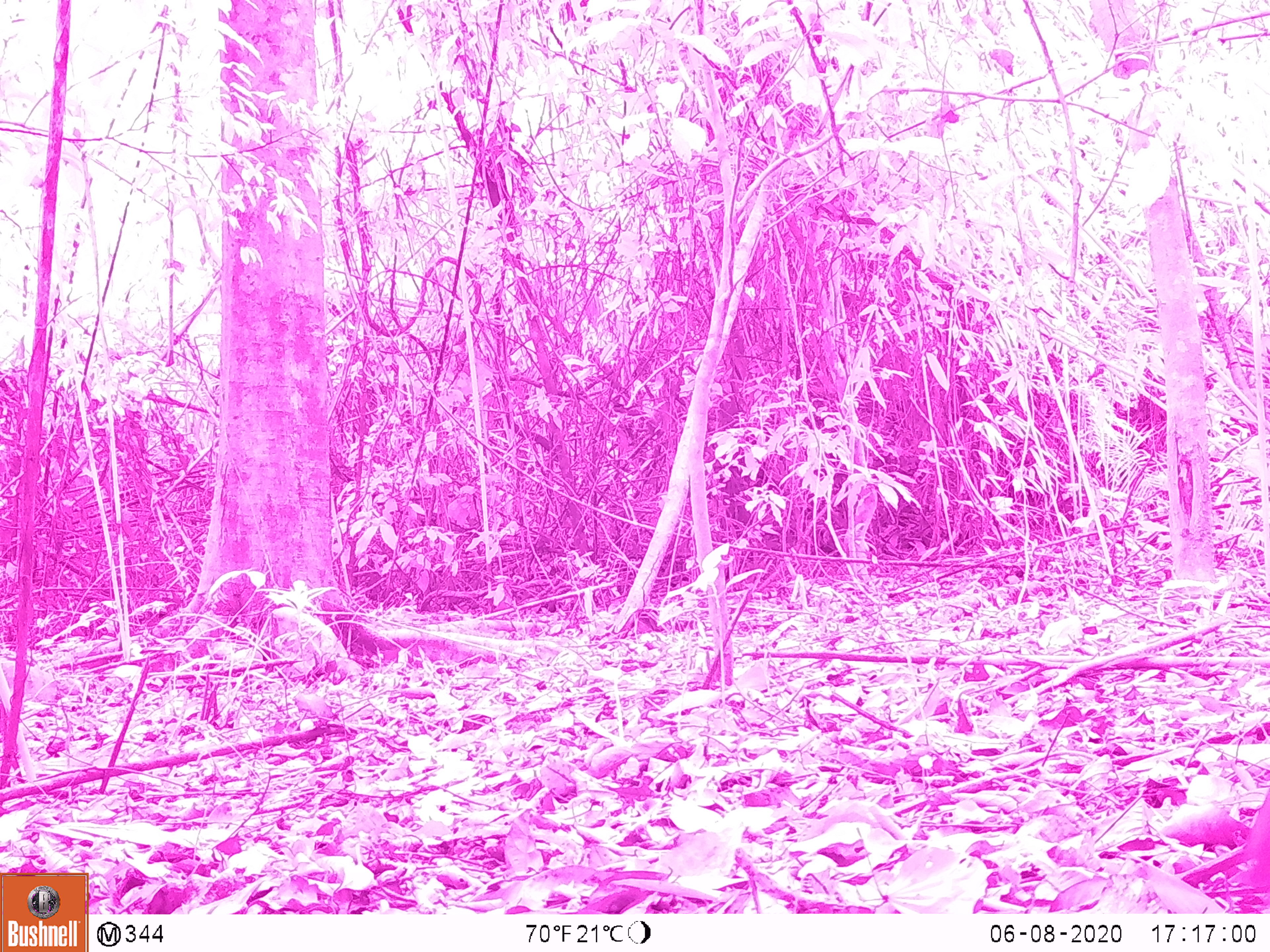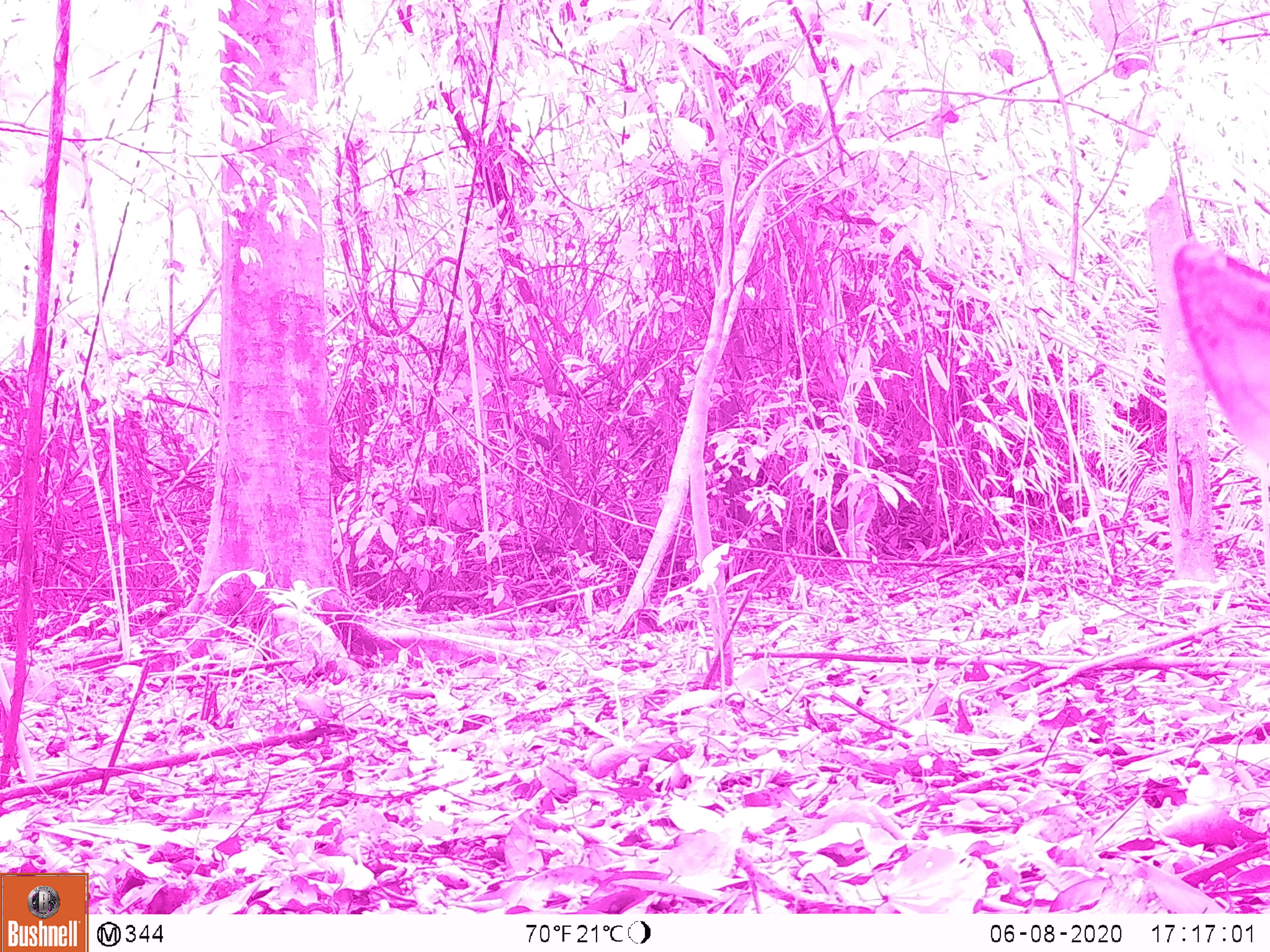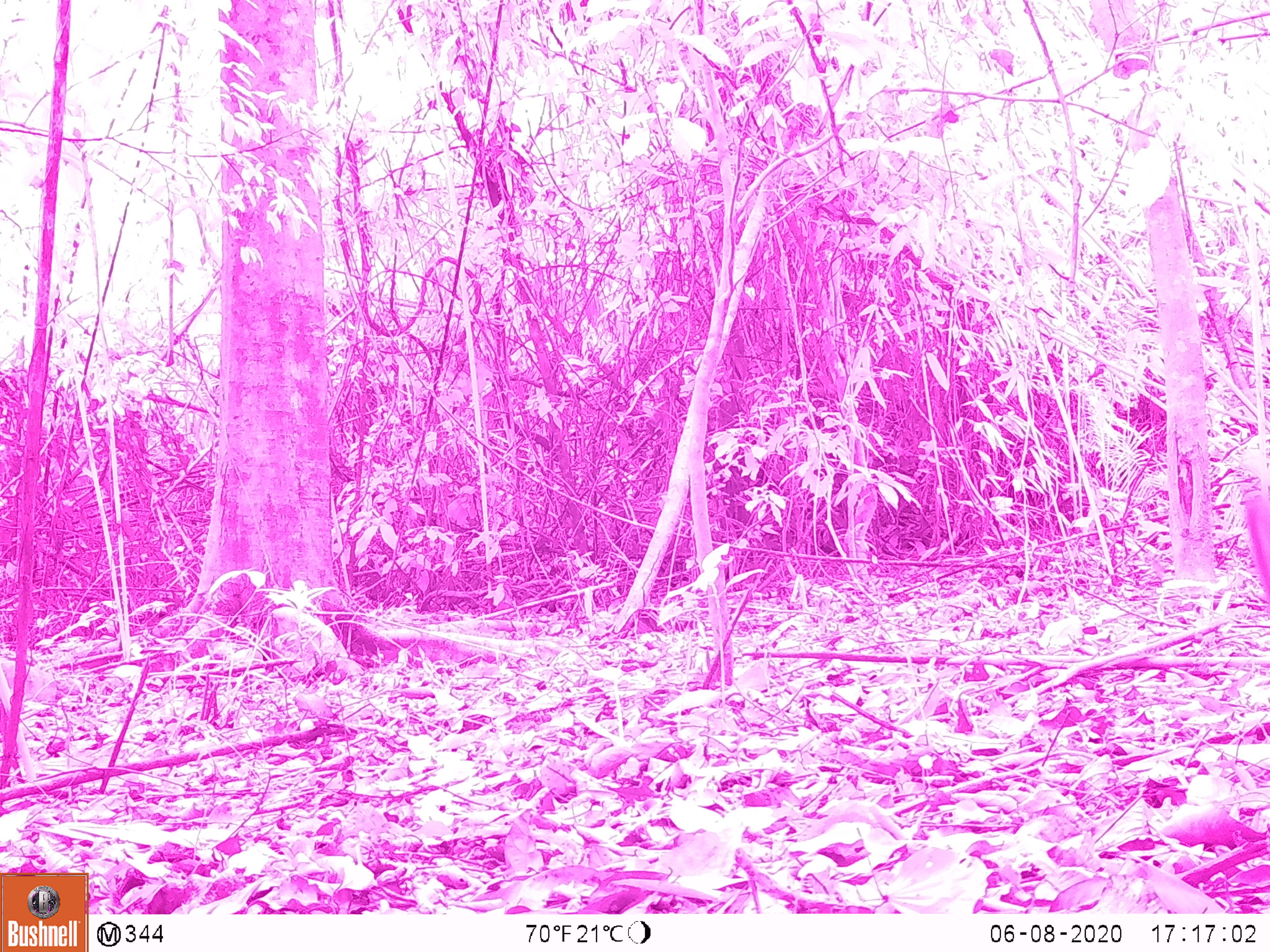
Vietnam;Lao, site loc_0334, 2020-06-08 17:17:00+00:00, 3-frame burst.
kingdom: Animalia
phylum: Chordata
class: Mammalia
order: Artiodactyla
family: Cervidae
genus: Muntiacus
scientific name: Muntiacus vuquangensis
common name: large-antlered muntjac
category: large antlered muntjac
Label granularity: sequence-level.